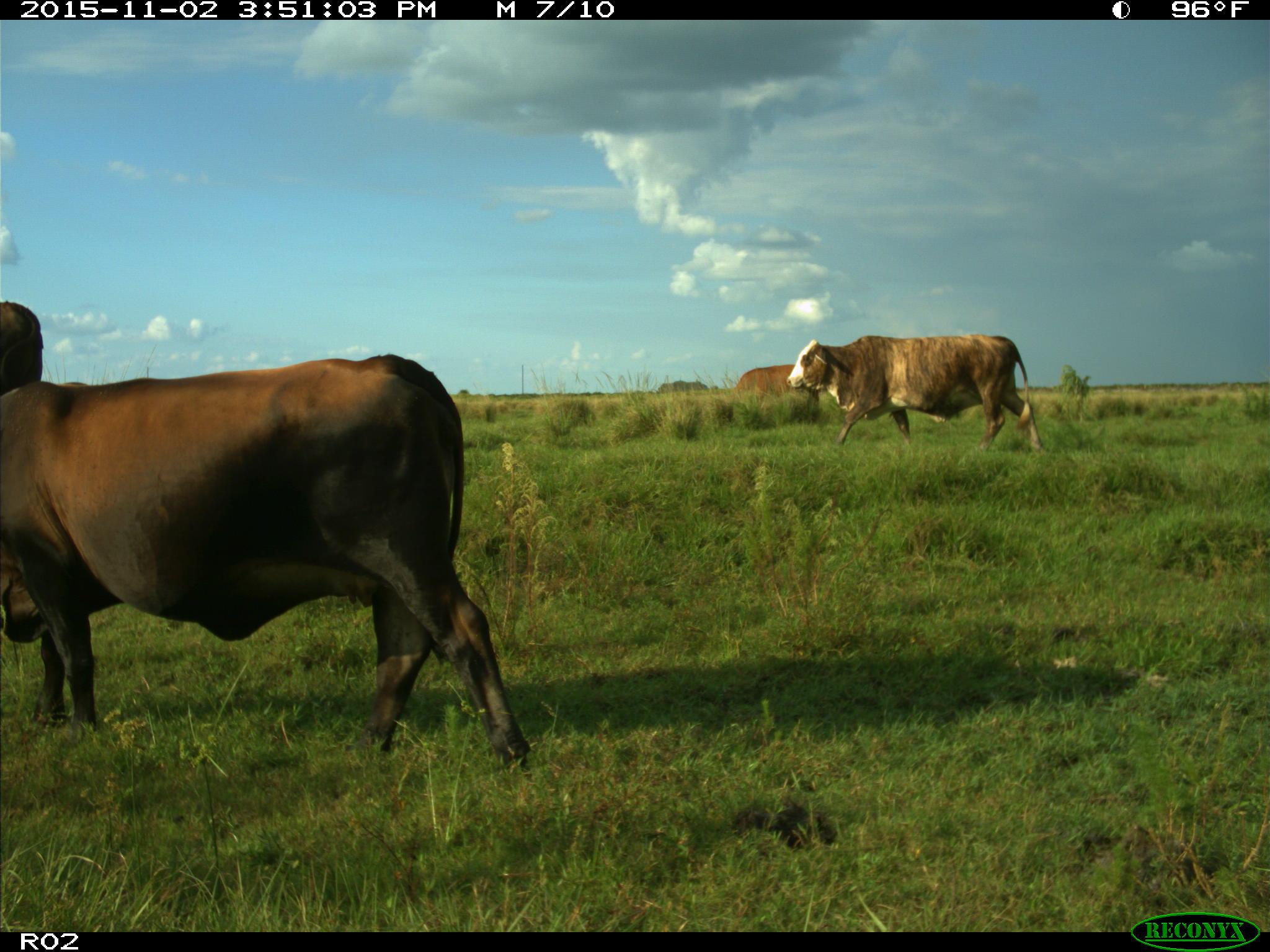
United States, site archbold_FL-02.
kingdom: Animalia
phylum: Chordata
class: Mammalia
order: Artiodactyla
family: Bovidae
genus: Bos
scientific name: Bos taurus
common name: domestic cow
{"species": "Bos taurus (domestic cow)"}